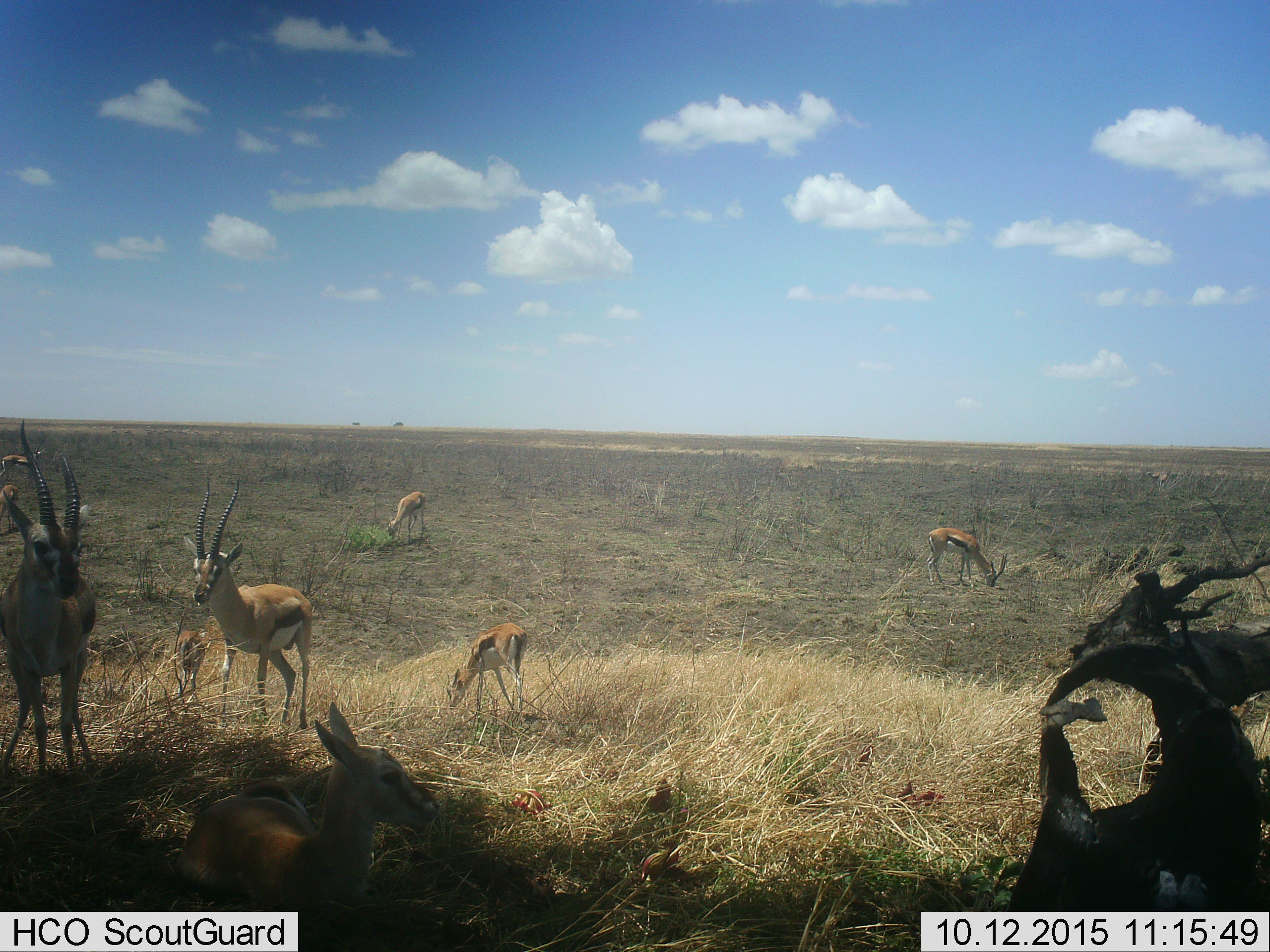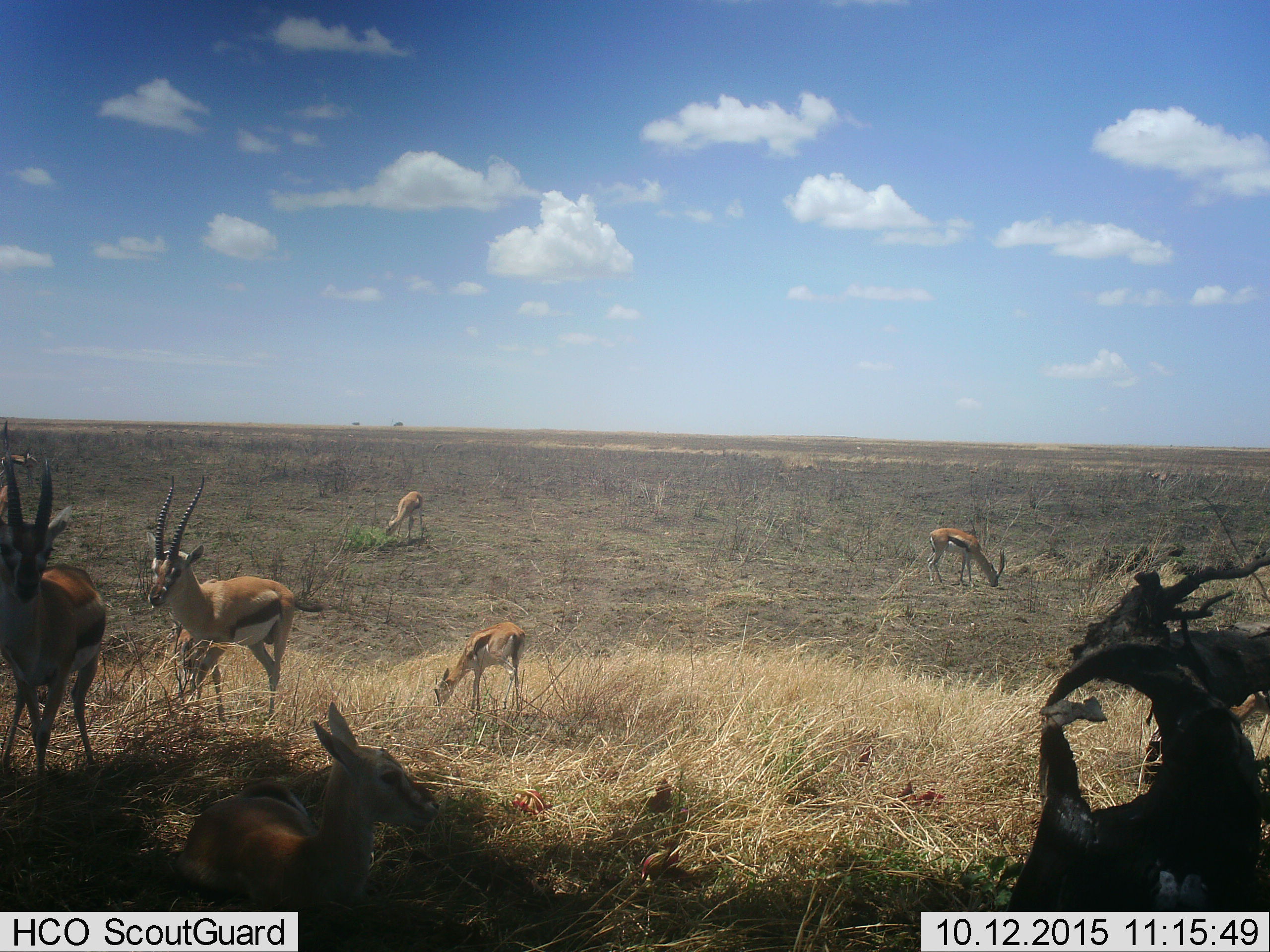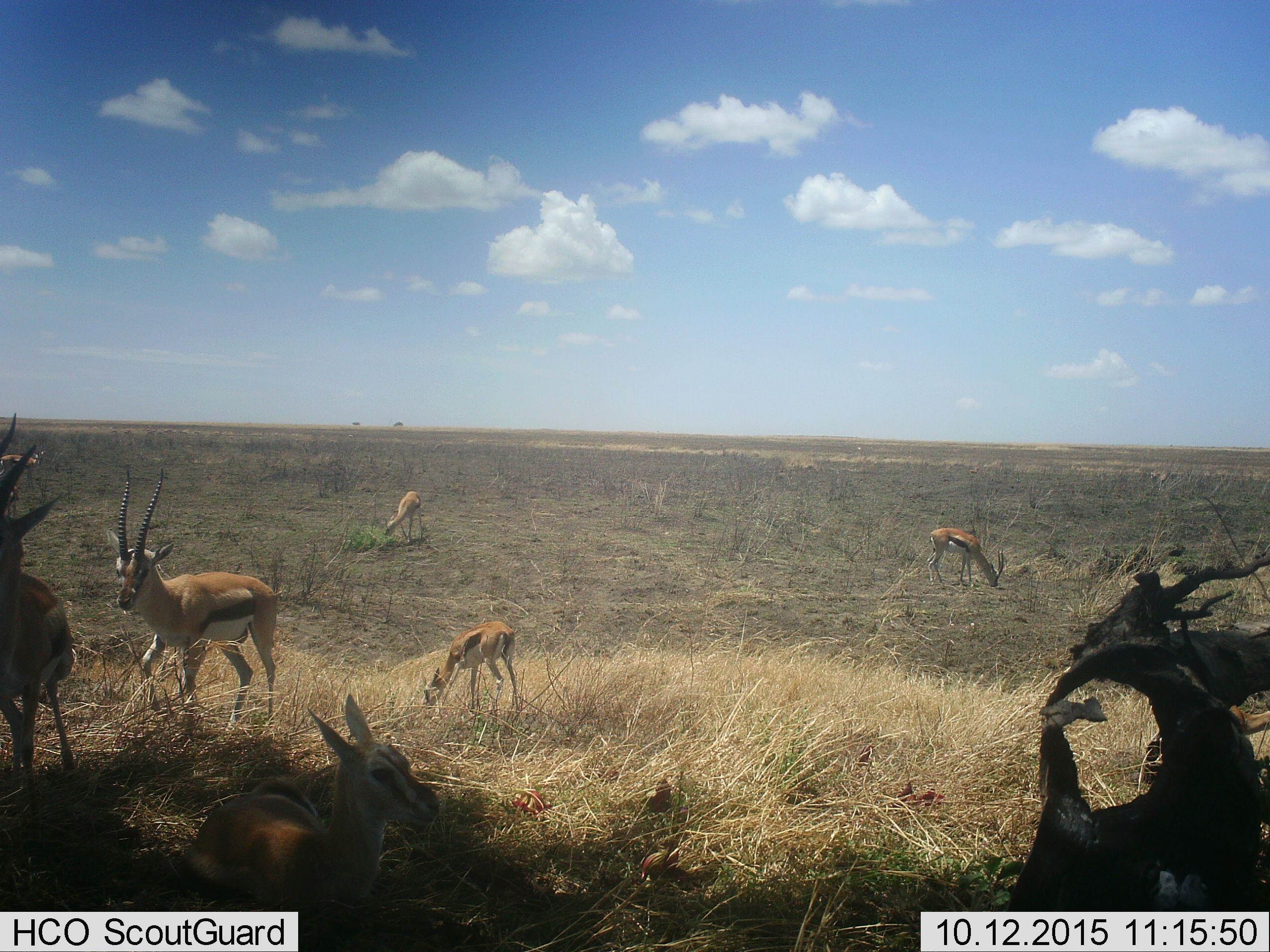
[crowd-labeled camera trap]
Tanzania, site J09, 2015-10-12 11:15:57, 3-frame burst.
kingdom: Animalia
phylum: Chordata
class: Mammalia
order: Artiodactyla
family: Bovidae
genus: Eudorcas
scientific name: Eudorcas thomsonii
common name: thomson's gazelle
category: gazellethomsons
Gazellethomsons (thomson's gazelle) (Eudorcas thomsonii), count 9. Behavior (volunteer vote fractions): standing 78%, resting 33%, moving 44%, interacting 0%. Young present (vote fraction): 22%. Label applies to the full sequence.